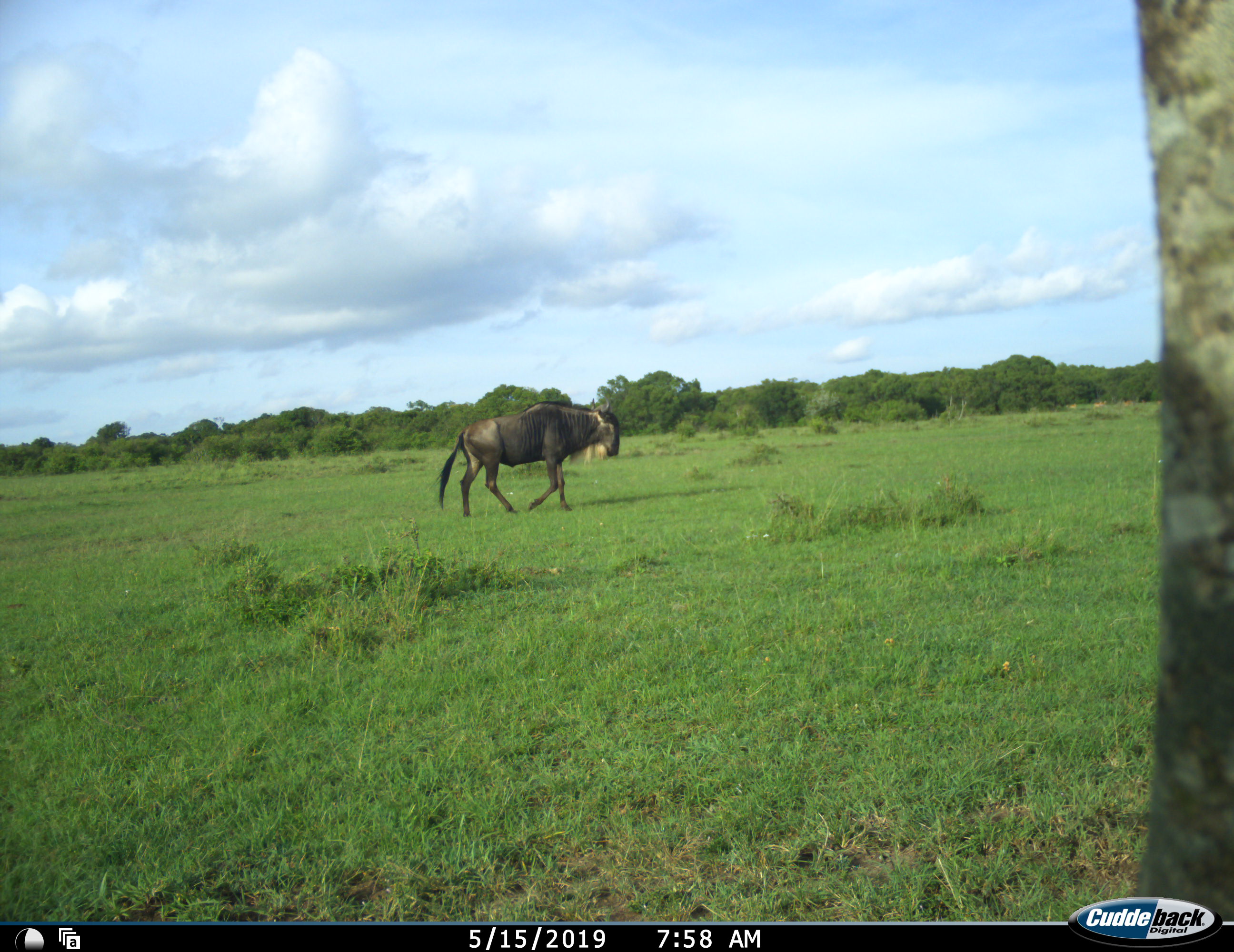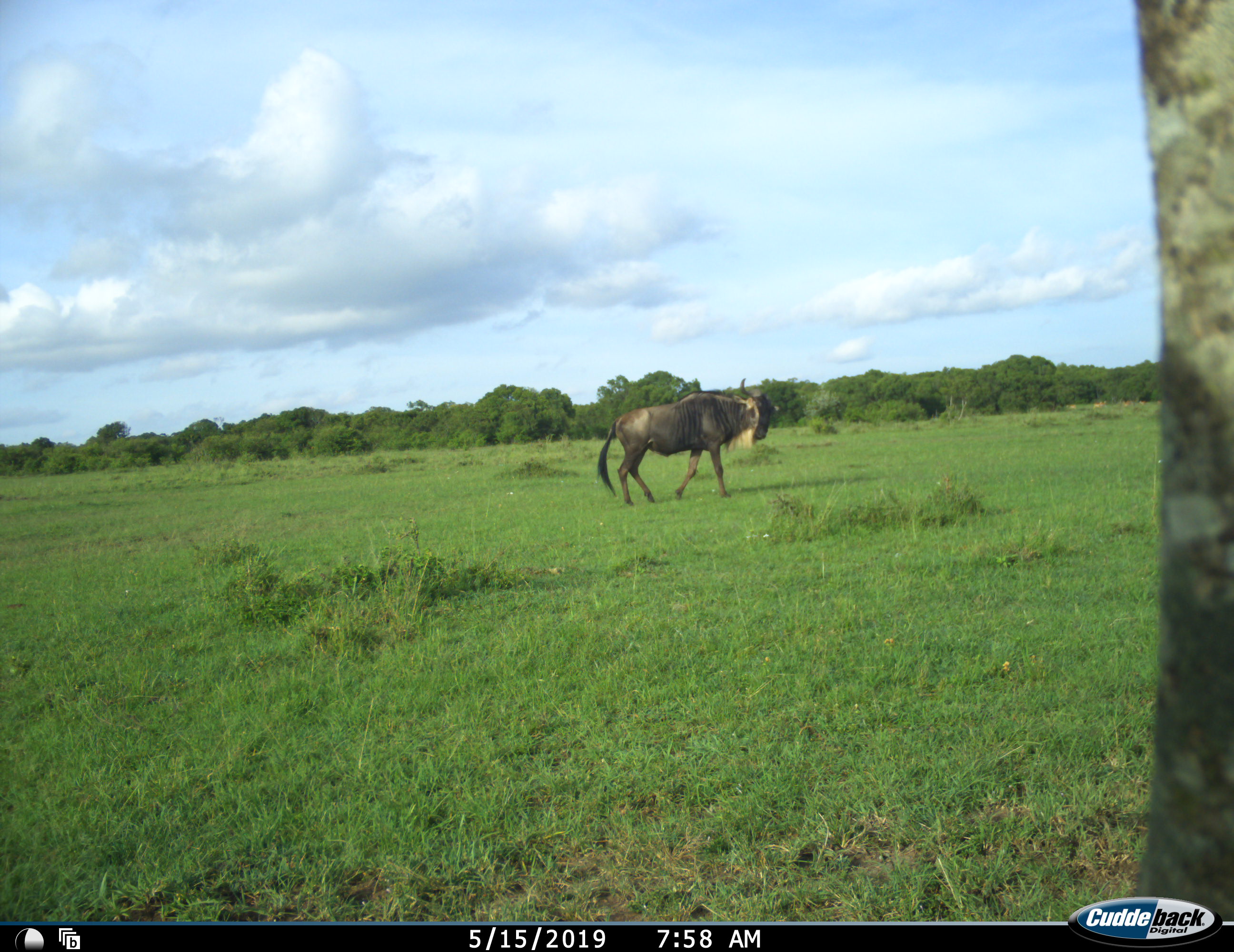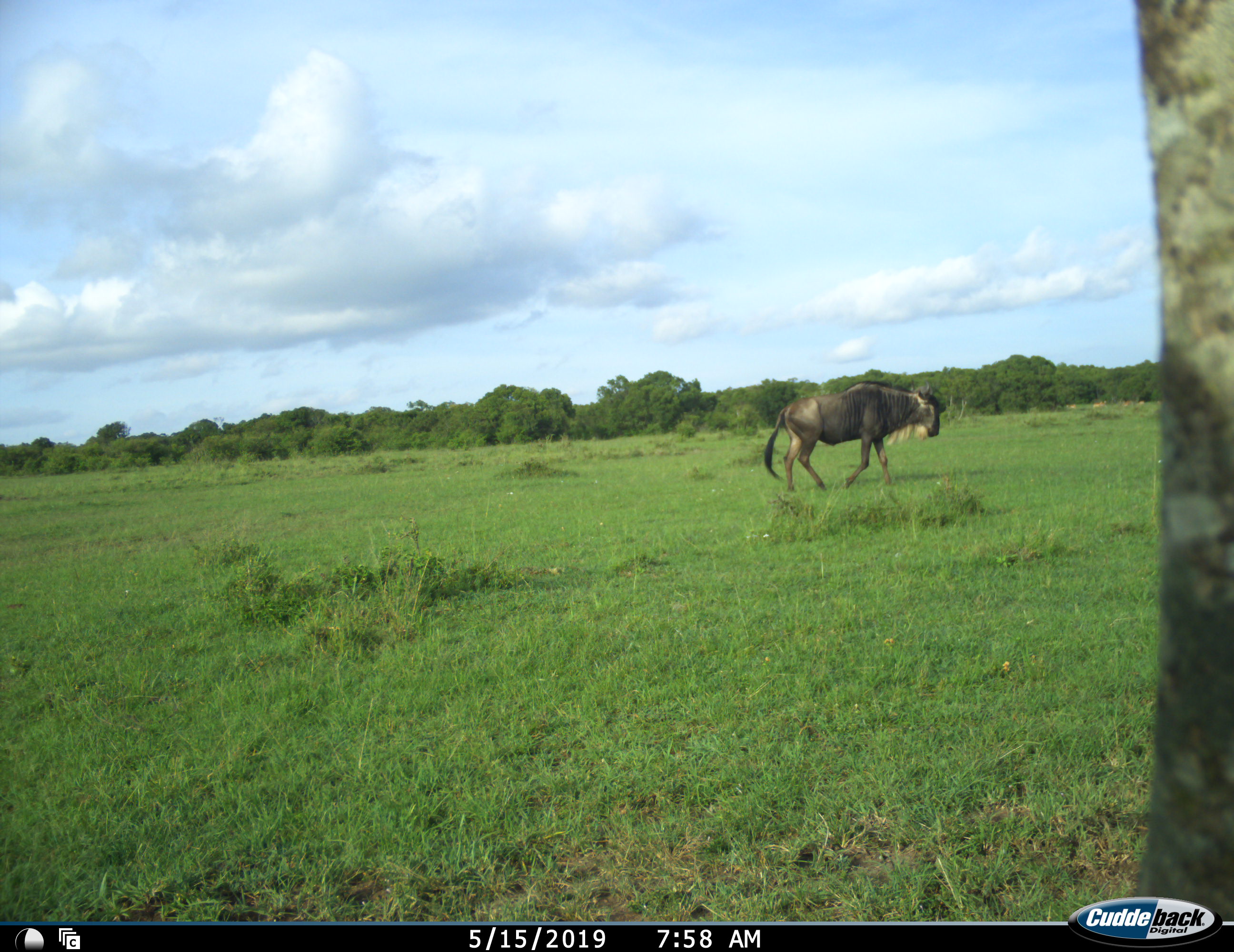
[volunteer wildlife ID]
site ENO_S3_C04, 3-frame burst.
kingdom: Animalia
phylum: Chordata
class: Mammalia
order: Artiodactyla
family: Bovidae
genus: Connochaetes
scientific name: Connochaetes taurinus taurinus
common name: blue wildebeest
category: wildebeestblue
Wildebeestblue (blue wildebeest) (Connochaetes taurinus taurinus), count 1. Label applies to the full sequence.